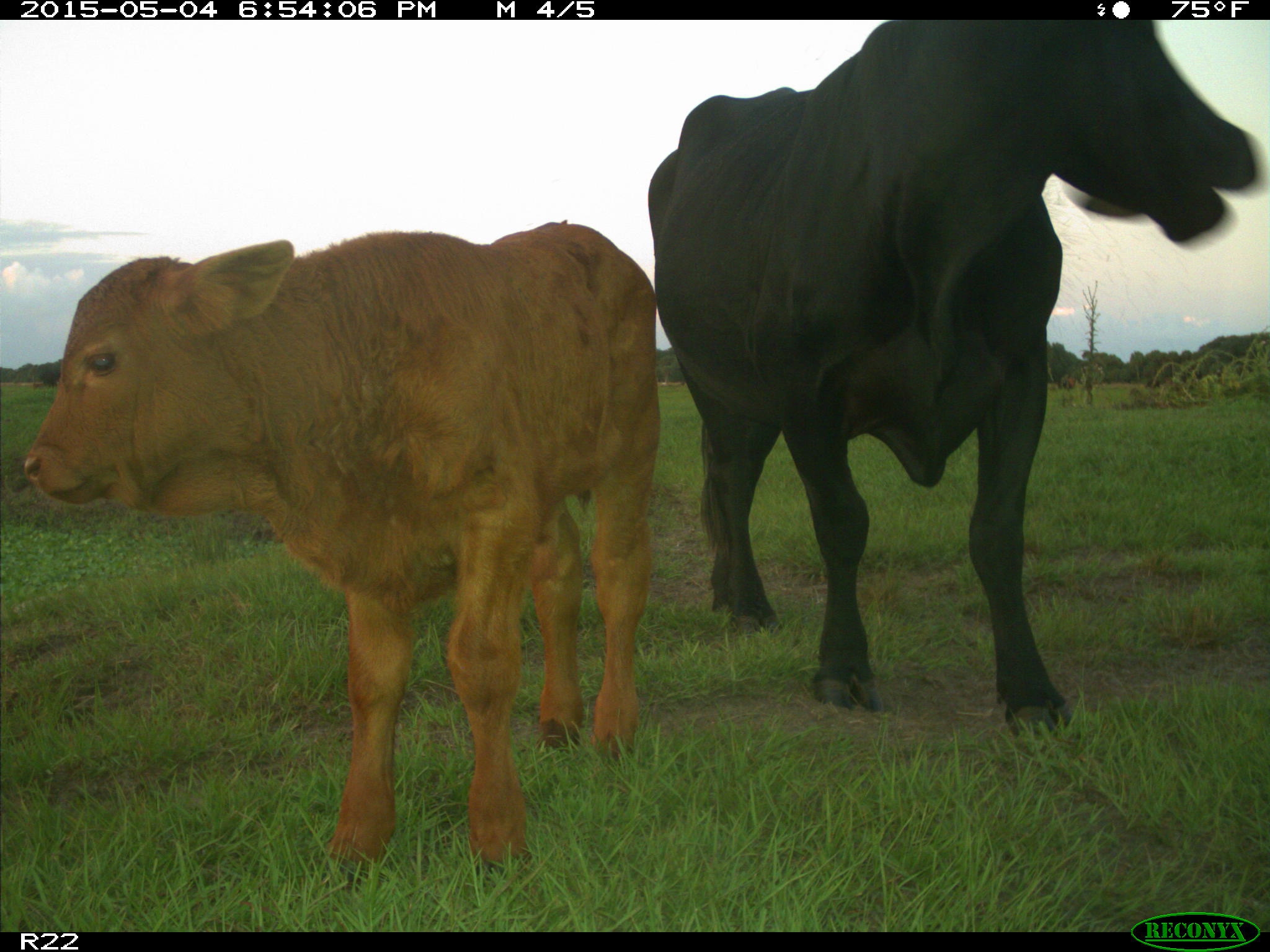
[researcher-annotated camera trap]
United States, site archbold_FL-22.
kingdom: Animalia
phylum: Chordata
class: Mammalia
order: Artiodactyla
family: Bovidae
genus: Bos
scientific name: Bos taurus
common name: domestic cow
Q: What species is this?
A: Bos taurus (domestic cow).